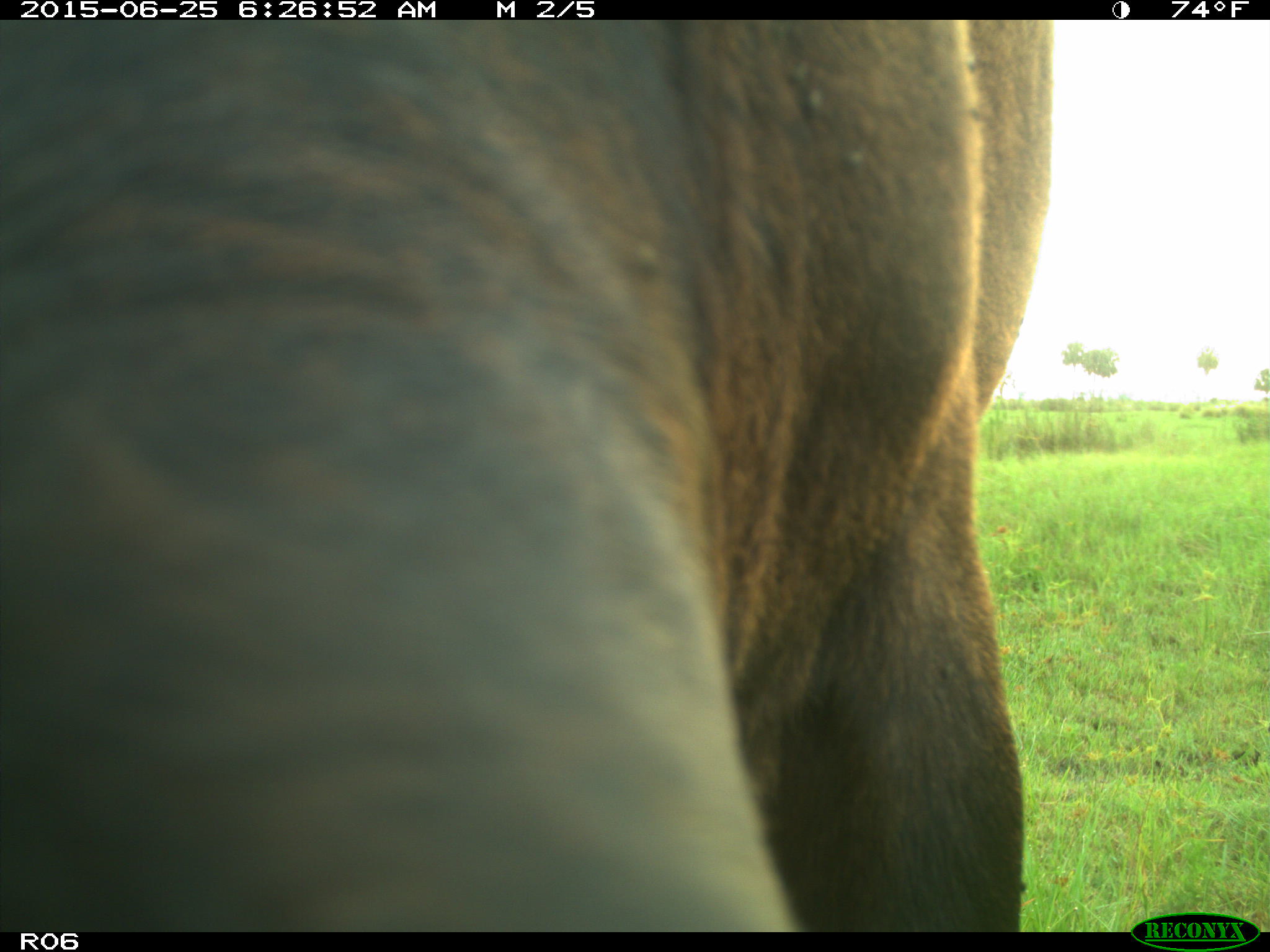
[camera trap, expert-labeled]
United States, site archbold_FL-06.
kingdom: Animalia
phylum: Chordata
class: Mammalia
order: Artiodactyla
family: Bovidae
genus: Bos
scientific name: Bos taurus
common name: domestic cow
Bos taurus (domestic cow).